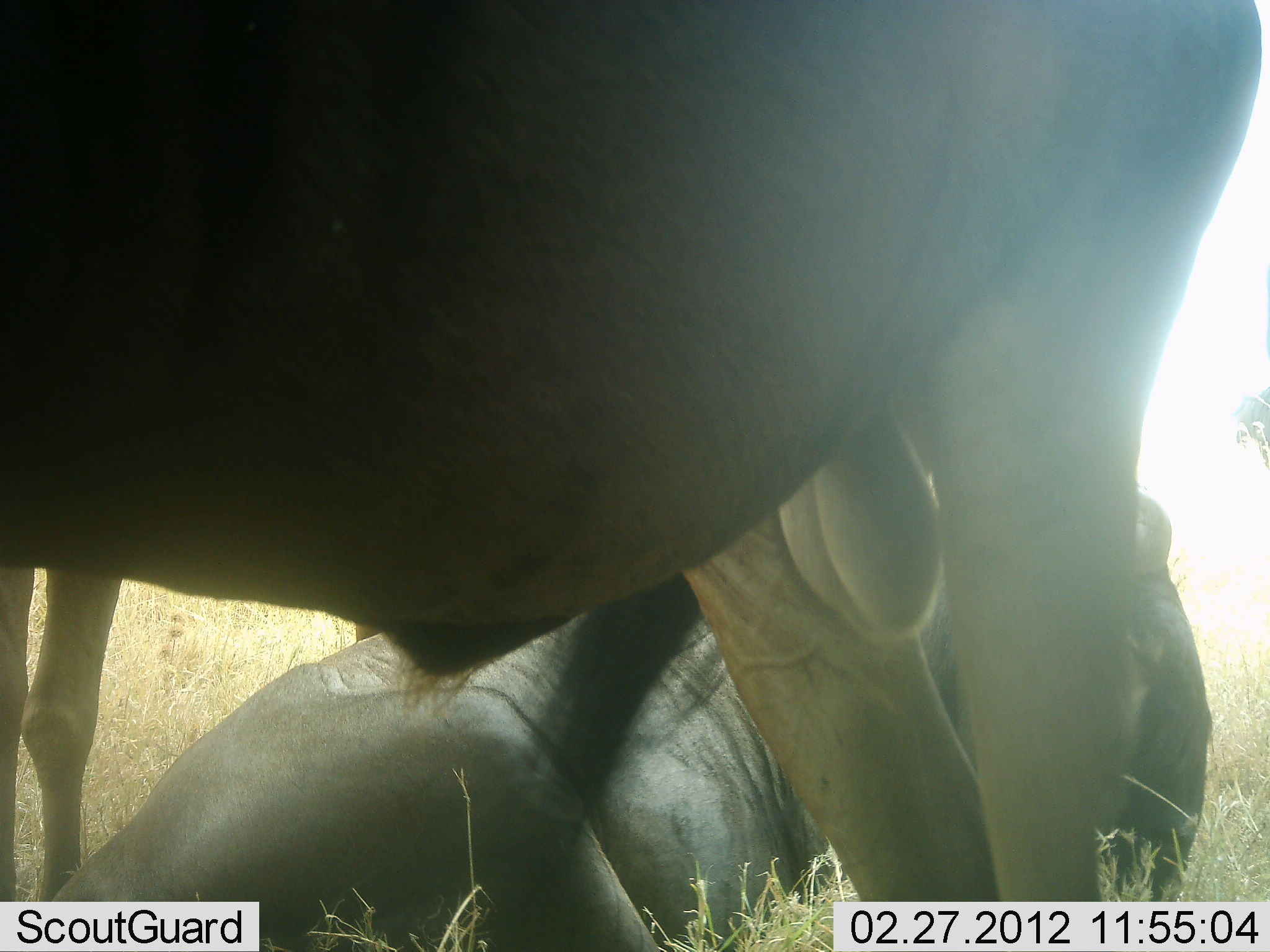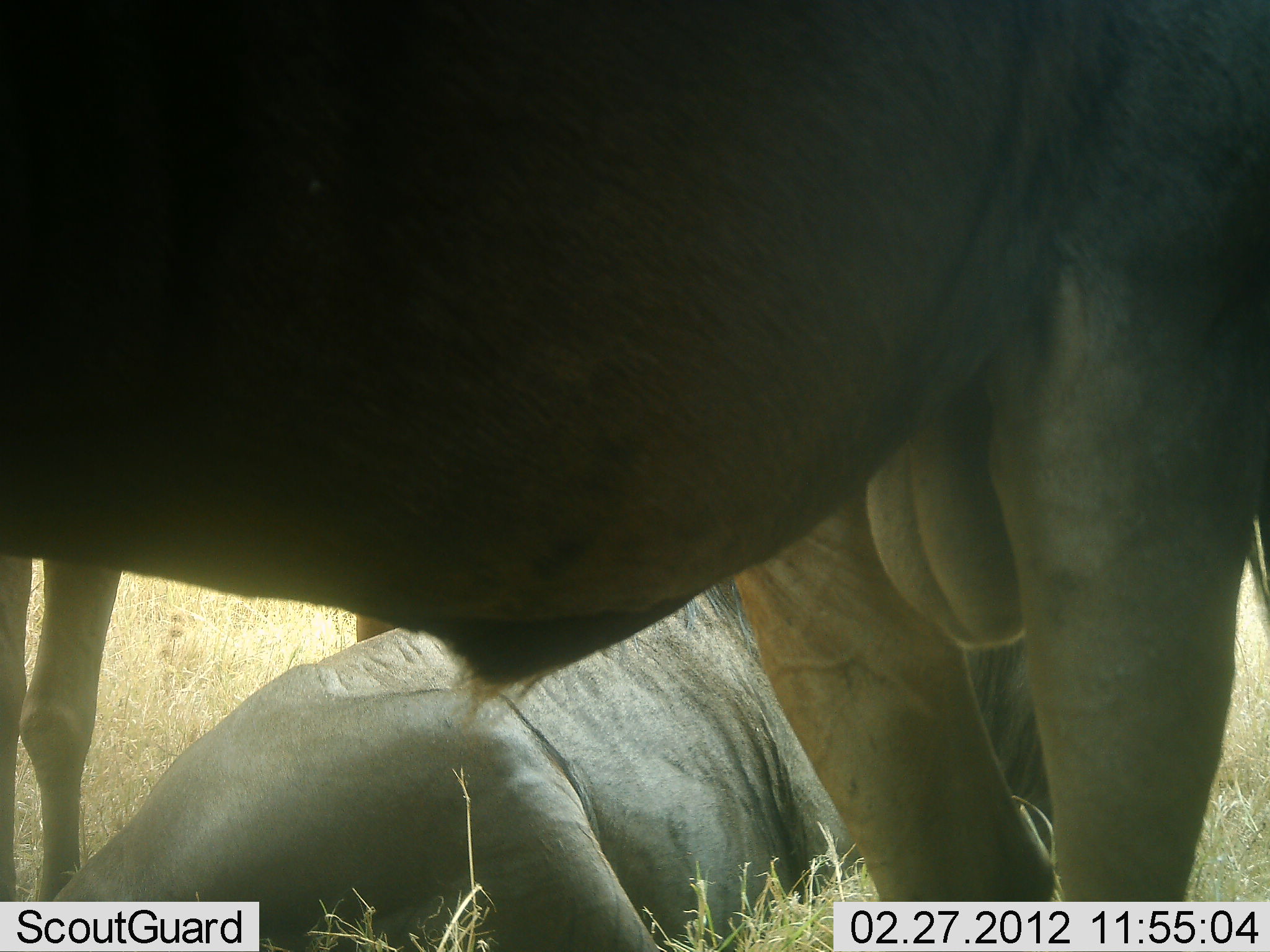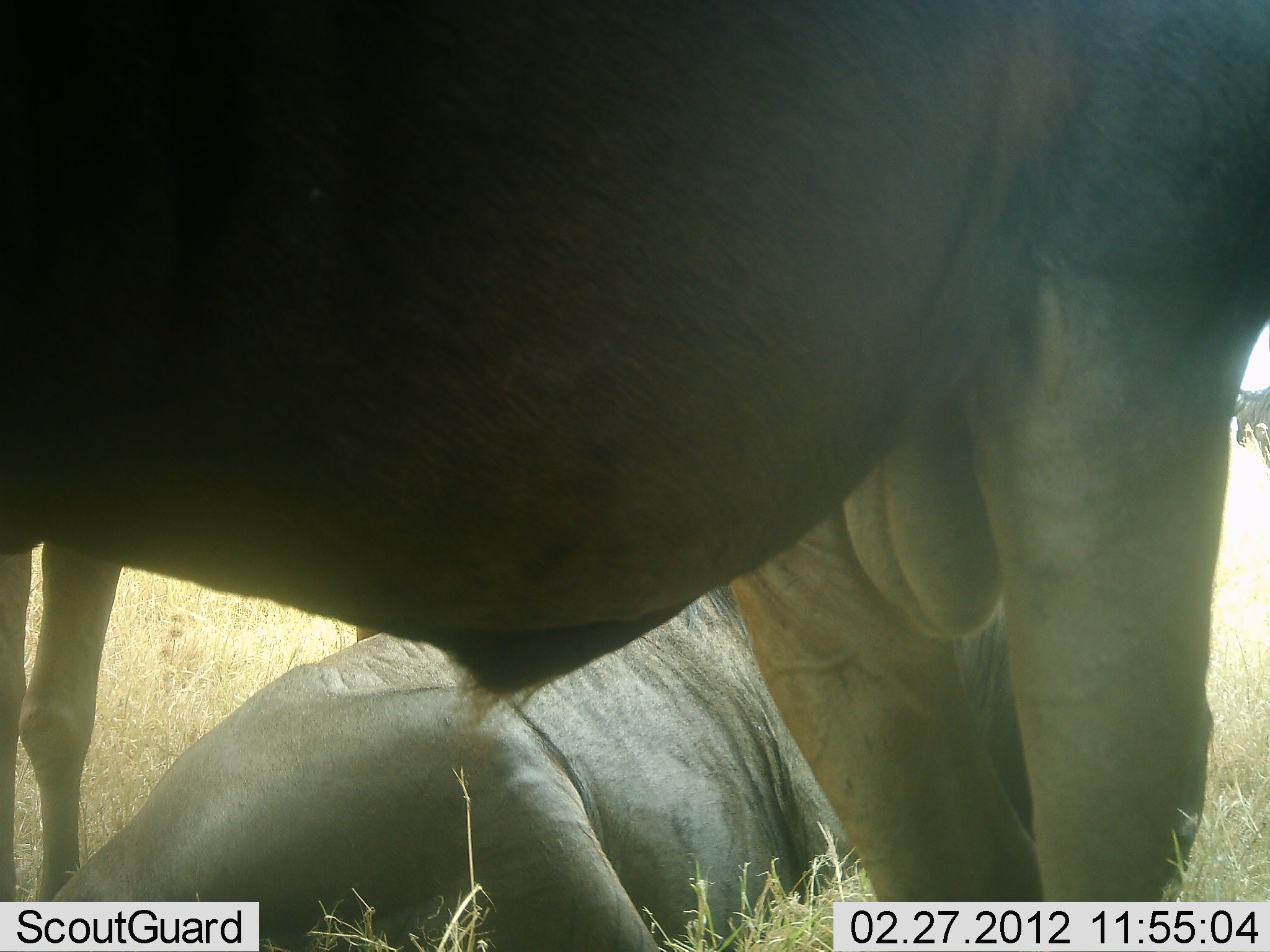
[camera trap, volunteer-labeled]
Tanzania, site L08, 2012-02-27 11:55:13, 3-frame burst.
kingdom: Animalia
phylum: Chordata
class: Mammalia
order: Artiodactyla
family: Bovidae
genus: Connochaetes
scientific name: Connochaetes taurinus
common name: blue wildebeest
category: wildebeest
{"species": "wildebeest (blue wildebeest) (Connochaetes taurinus)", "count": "3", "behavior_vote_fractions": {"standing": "79%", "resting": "93%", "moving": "0%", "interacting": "7%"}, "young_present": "0%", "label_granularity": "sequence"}